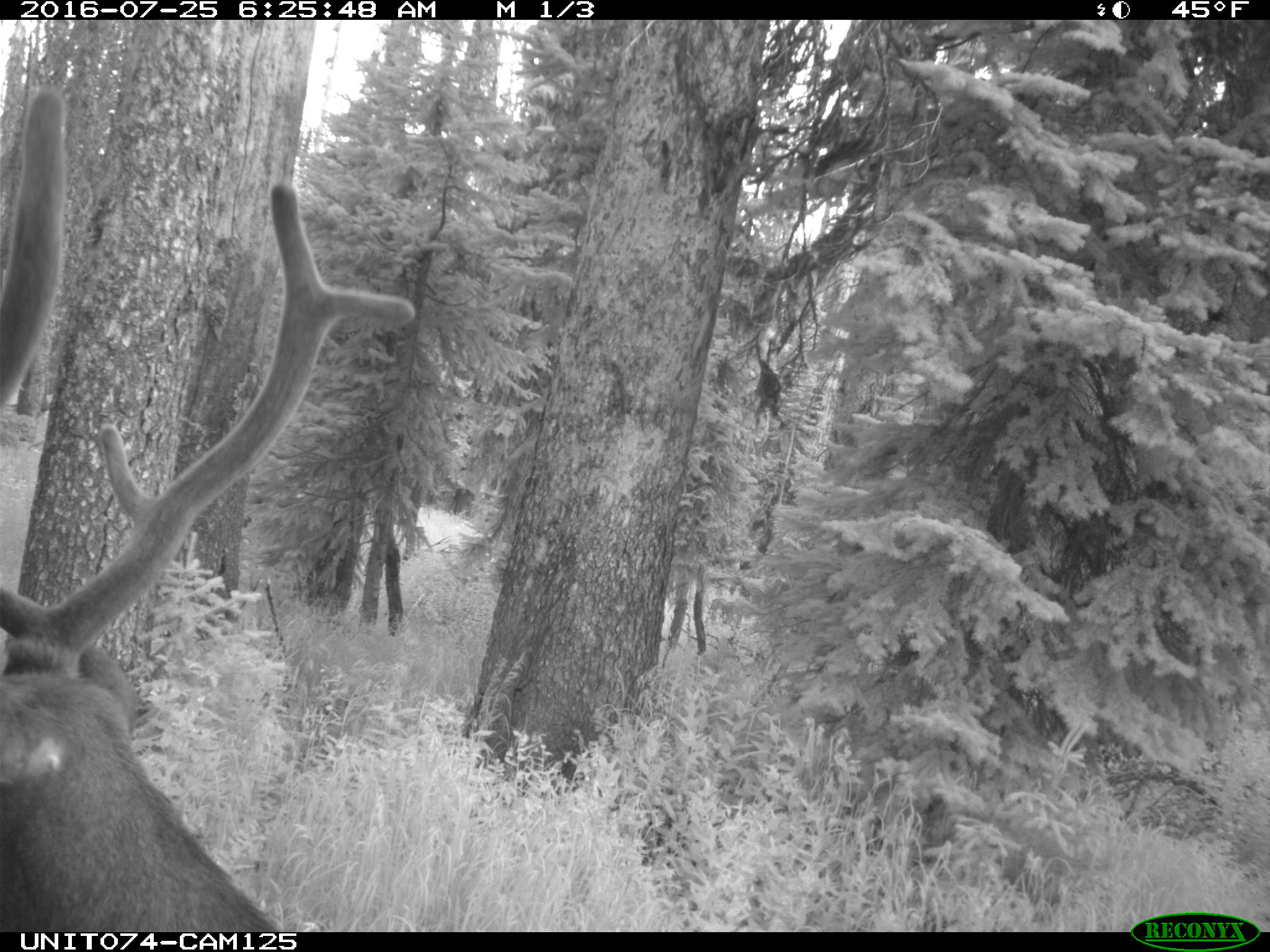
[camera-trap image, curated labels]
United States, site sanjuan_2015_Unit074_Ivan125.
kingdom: Animalia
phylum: Chordata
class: Mammalia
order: Artiodactyla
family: Cervidae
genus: Cervus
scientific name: Cervus elaphus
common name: red deer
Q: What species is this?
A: Cervus elaphus (red deer).